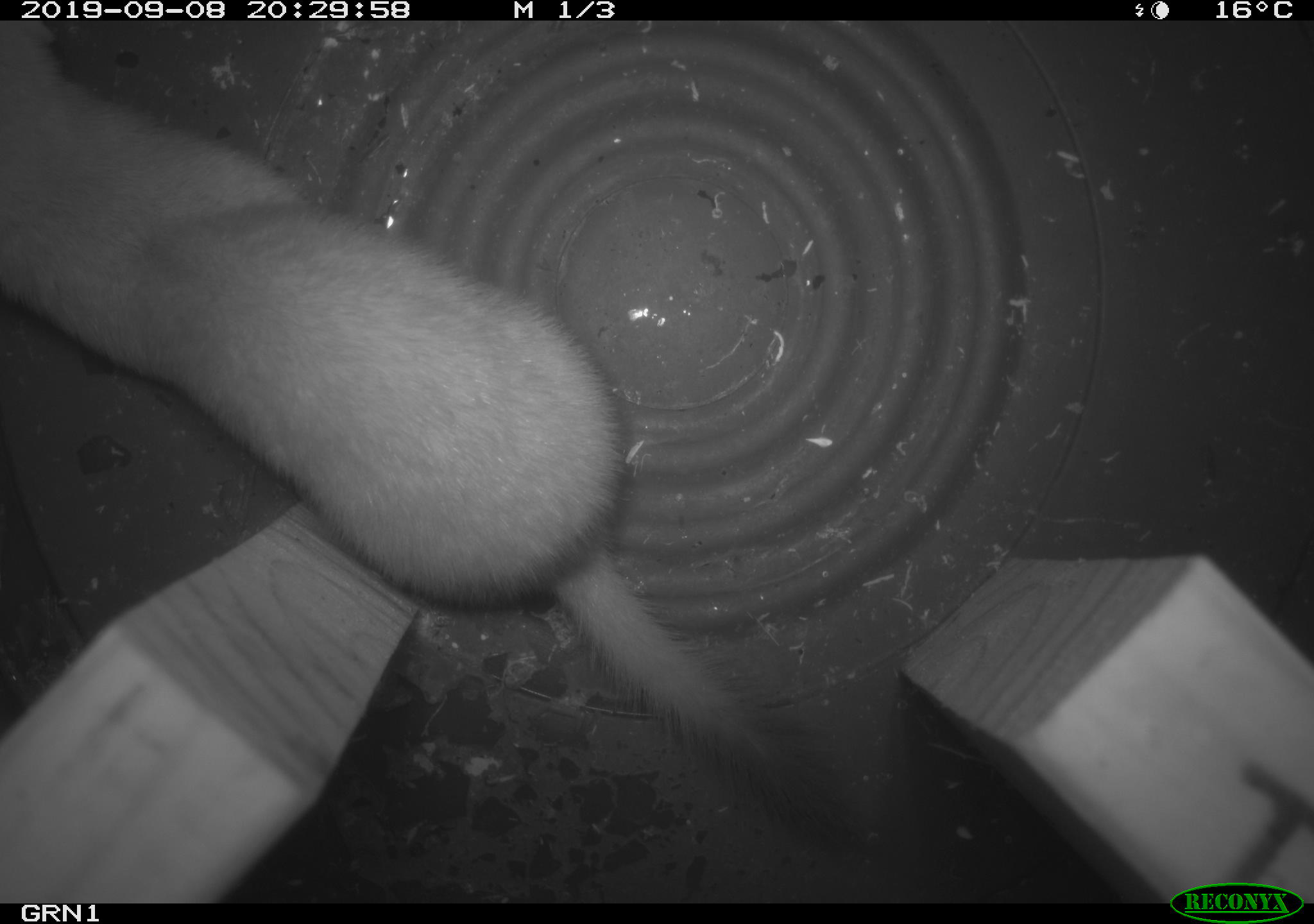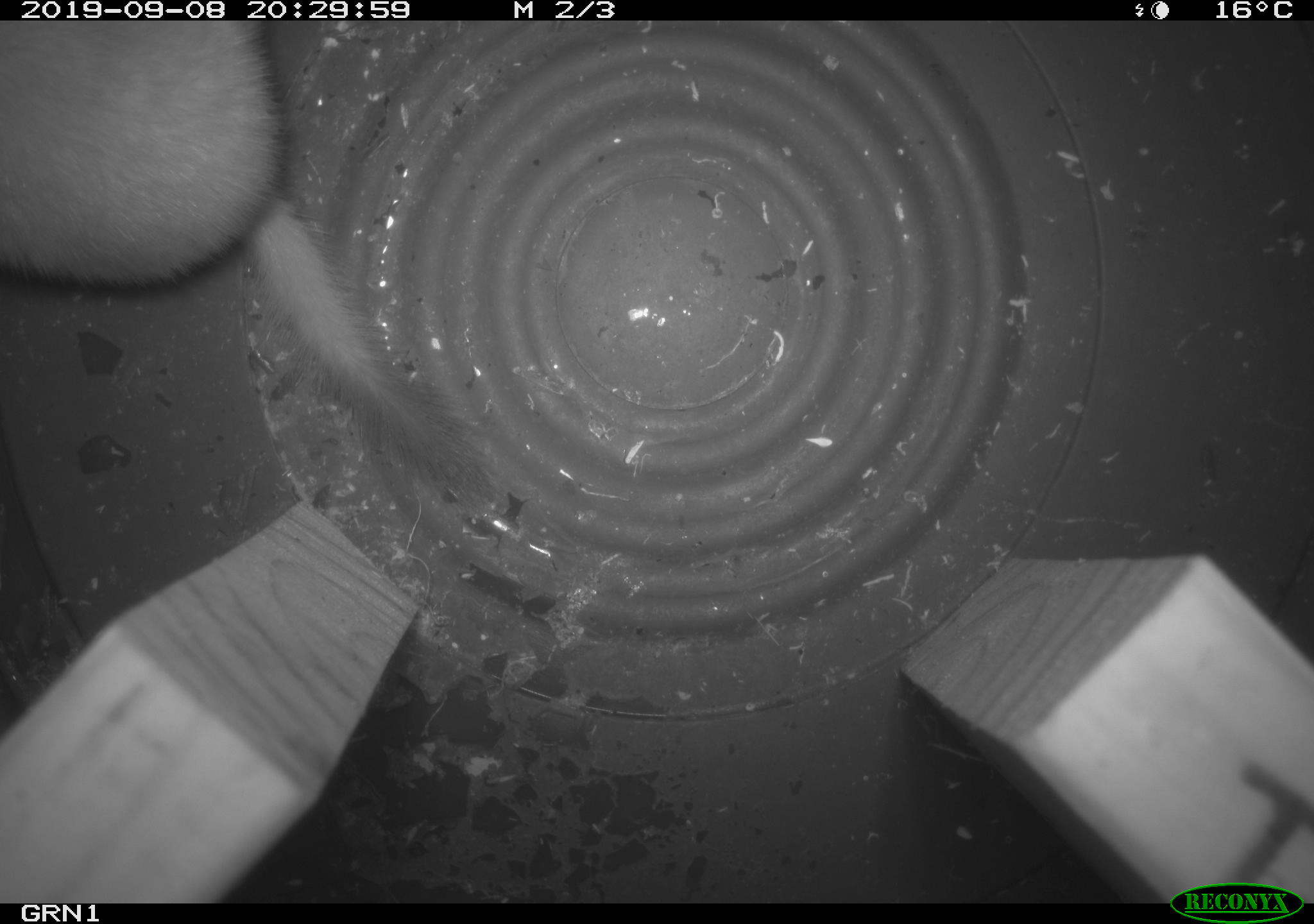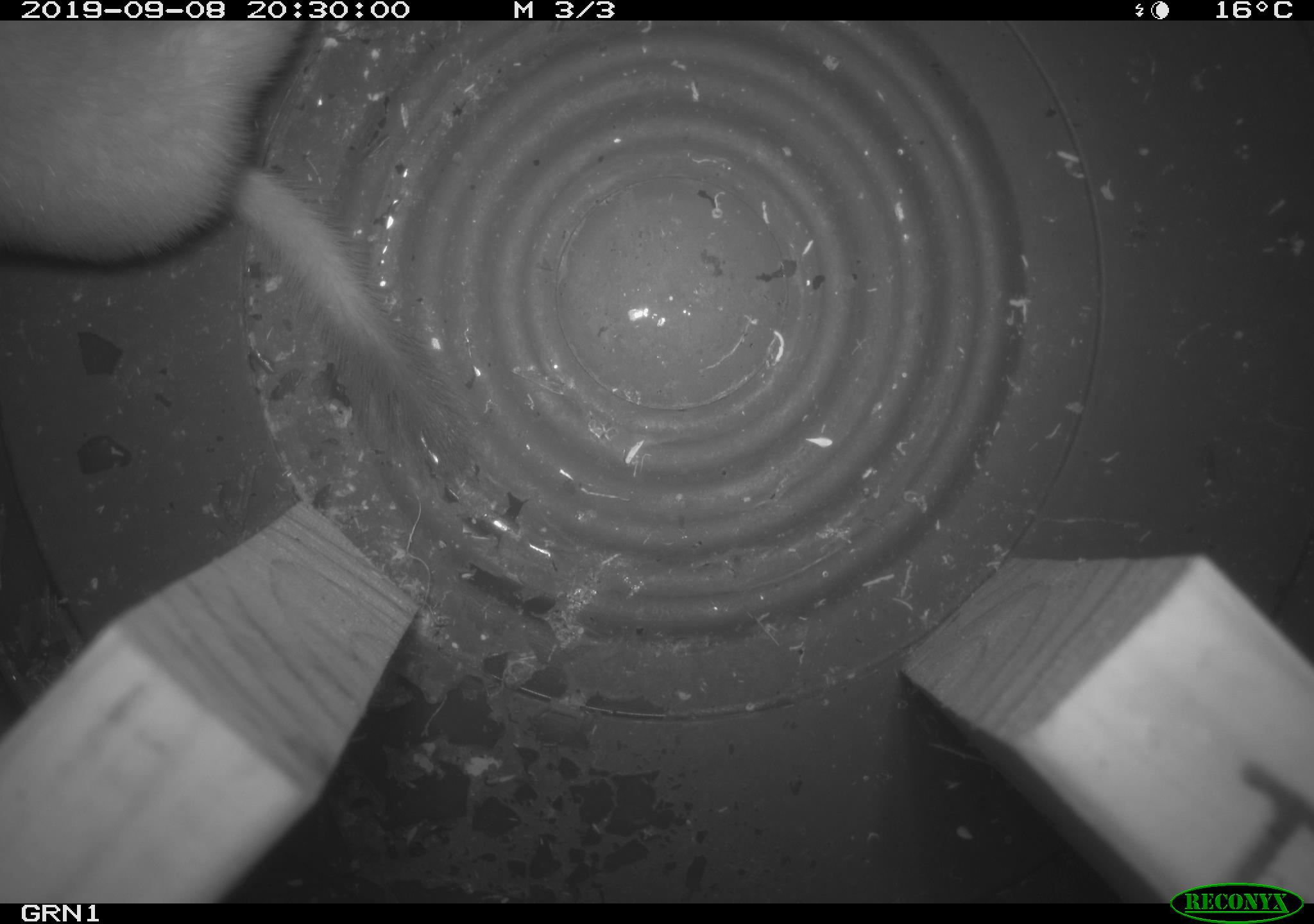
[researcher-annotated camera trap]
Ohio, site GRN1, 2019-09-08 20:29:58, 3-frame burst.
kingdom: Animalia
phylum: Chordata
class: Mammalia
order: Carnivora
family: Mustelidae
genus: Neogale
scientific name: Neogale frenata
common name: long-tailed weasel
Long-tailed weasel (Neogale frenata).